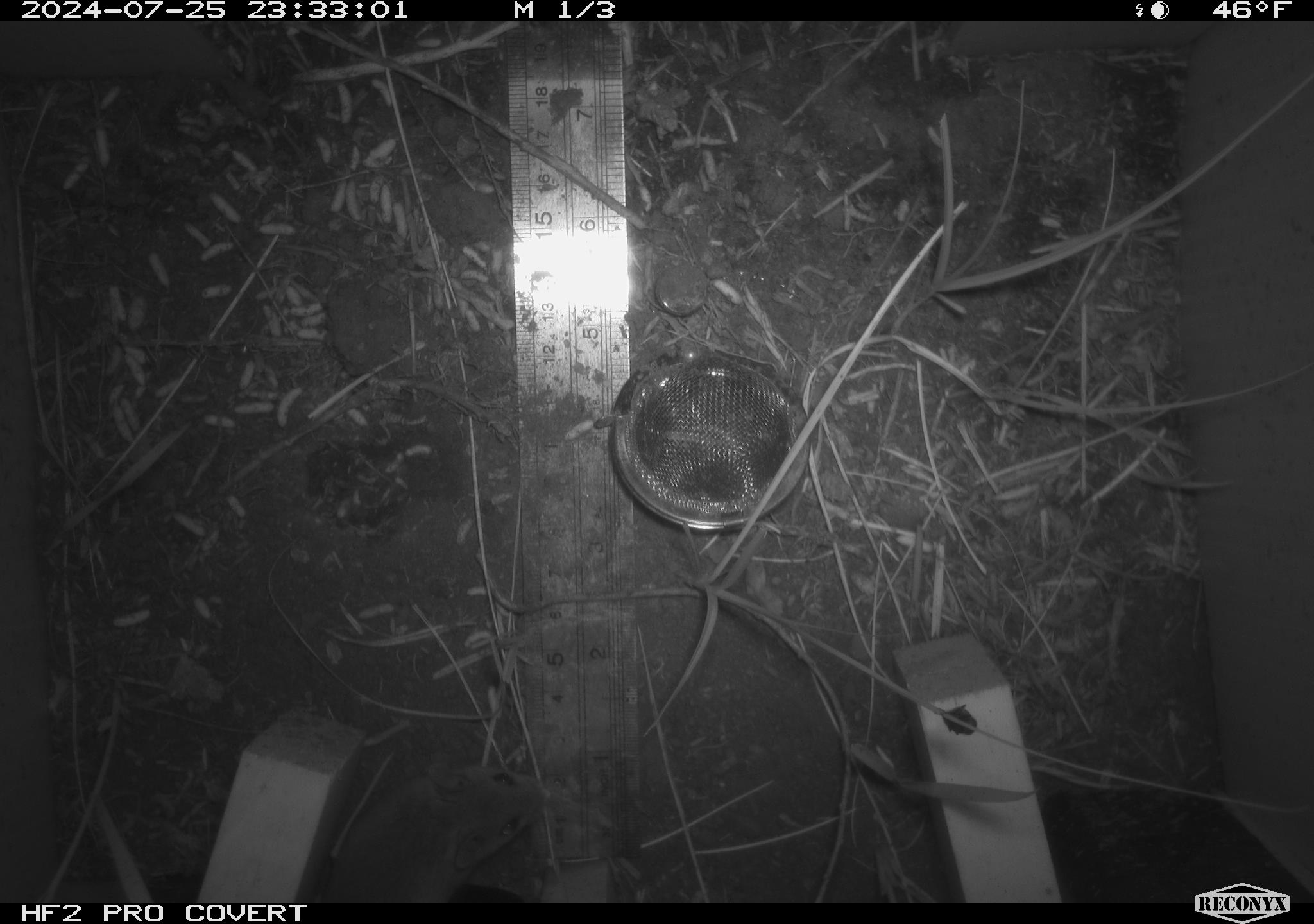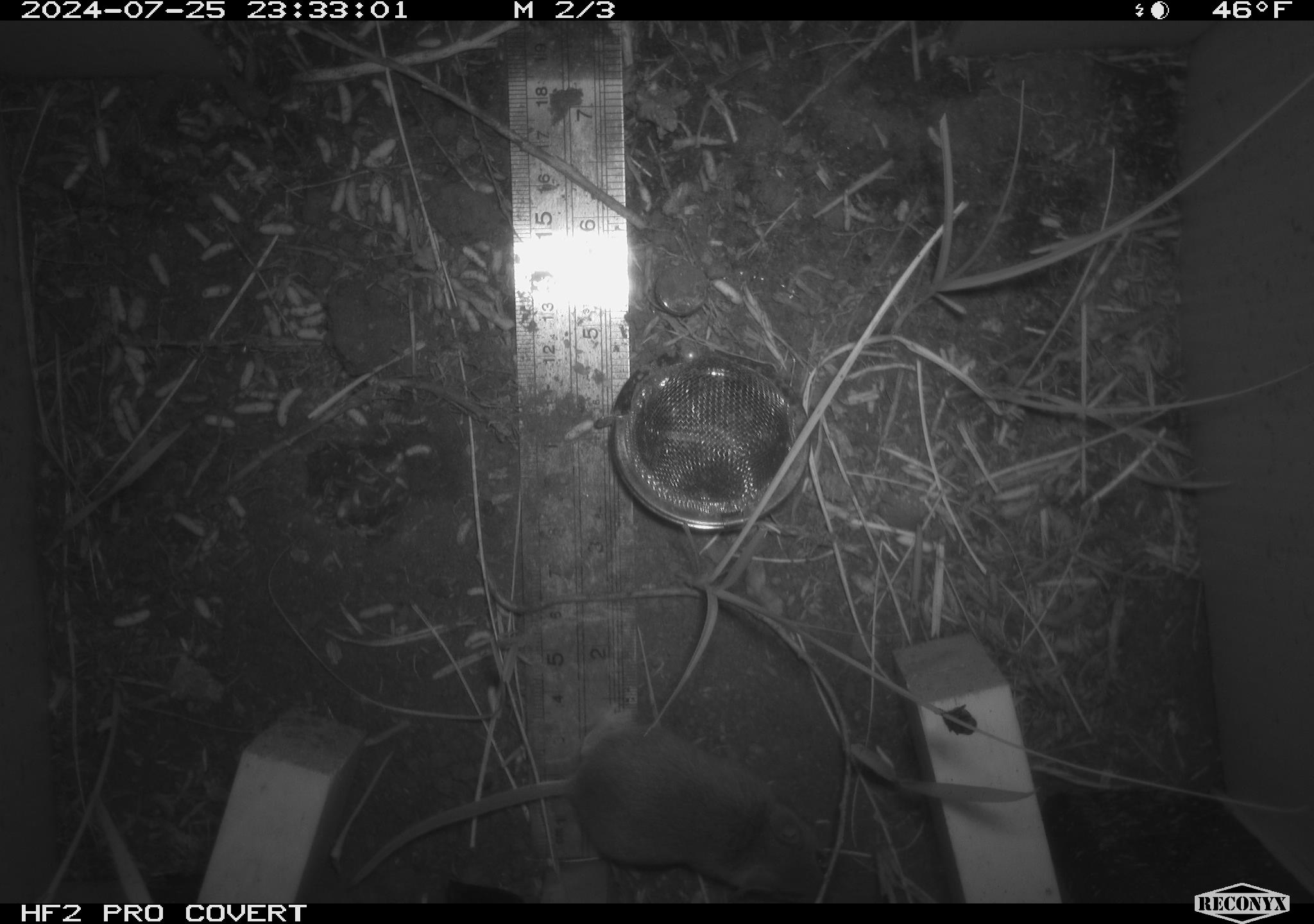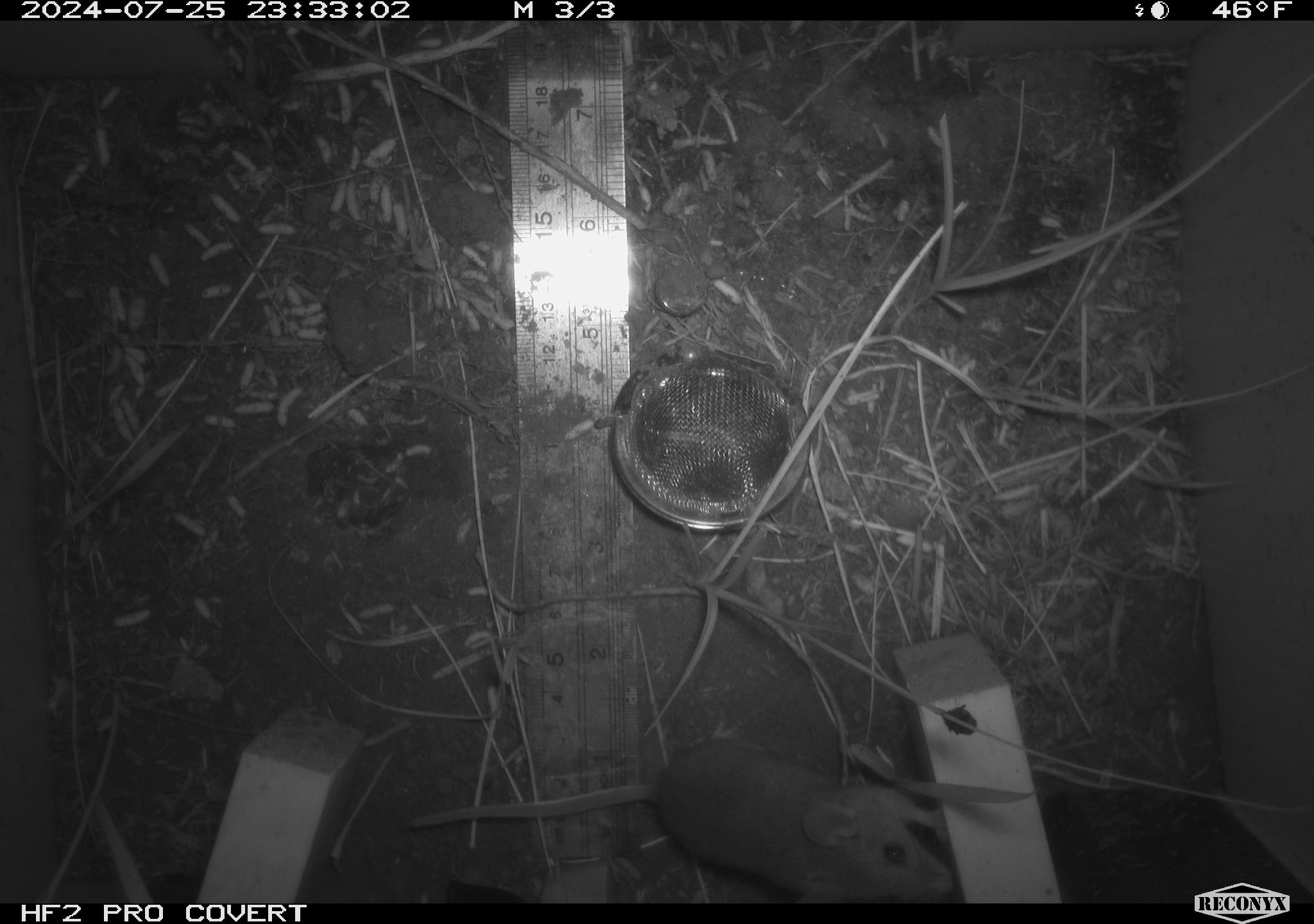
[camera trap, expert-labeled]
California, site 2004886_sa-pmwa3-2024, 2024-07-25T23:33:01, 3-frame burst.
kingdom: Animalia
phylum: Chordata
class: Mammalia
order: Rodentia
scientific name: Rodentia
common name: mouse species